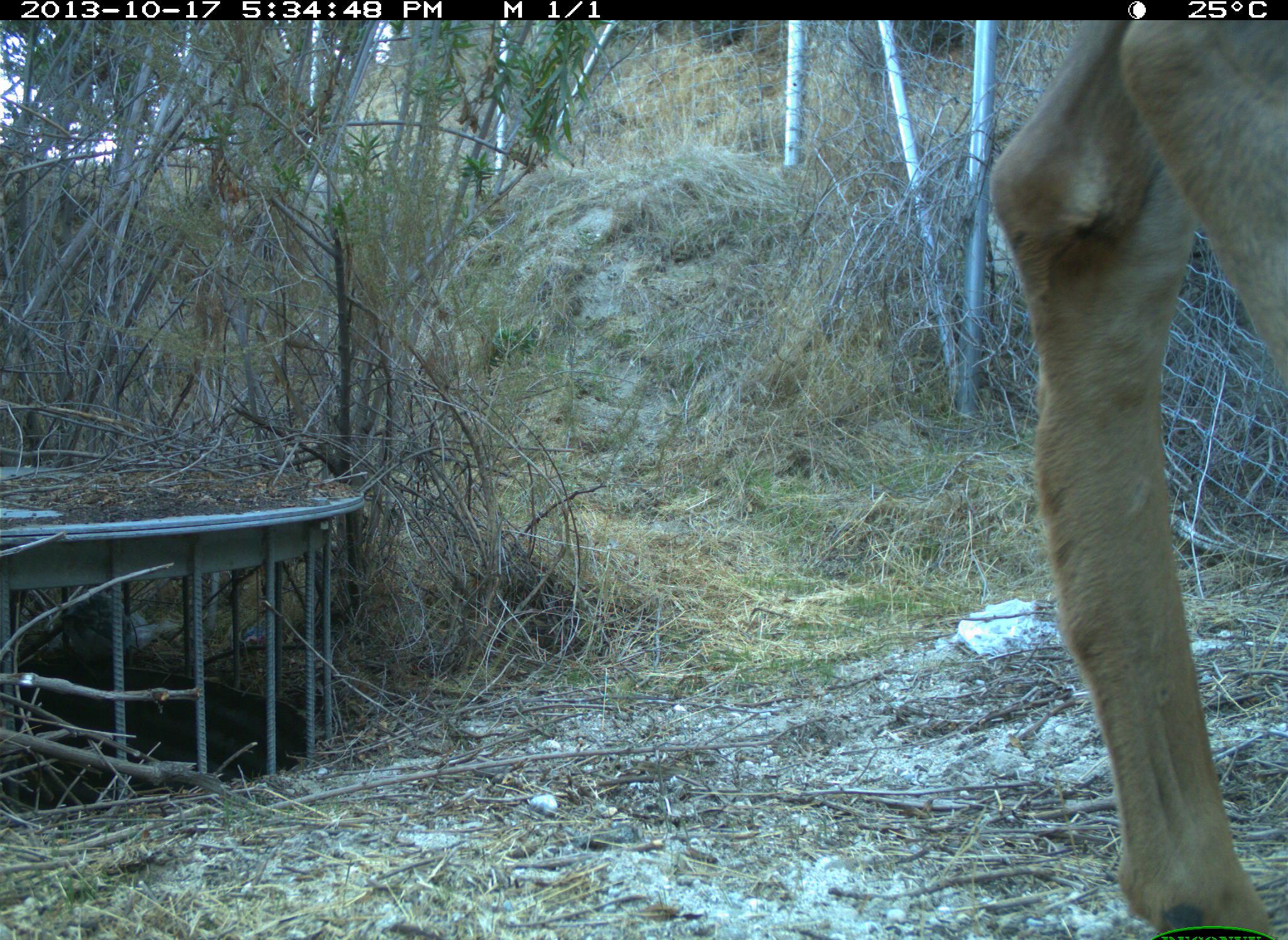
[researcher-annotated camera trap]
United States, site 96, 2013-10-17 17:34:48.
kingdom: Animalia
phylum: Chordata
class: Mammalia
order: Artiodactyla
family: Cervidae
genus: Odocoileus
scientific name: Odocoileus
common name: deer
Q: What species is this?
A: Deer (Odocoileus).